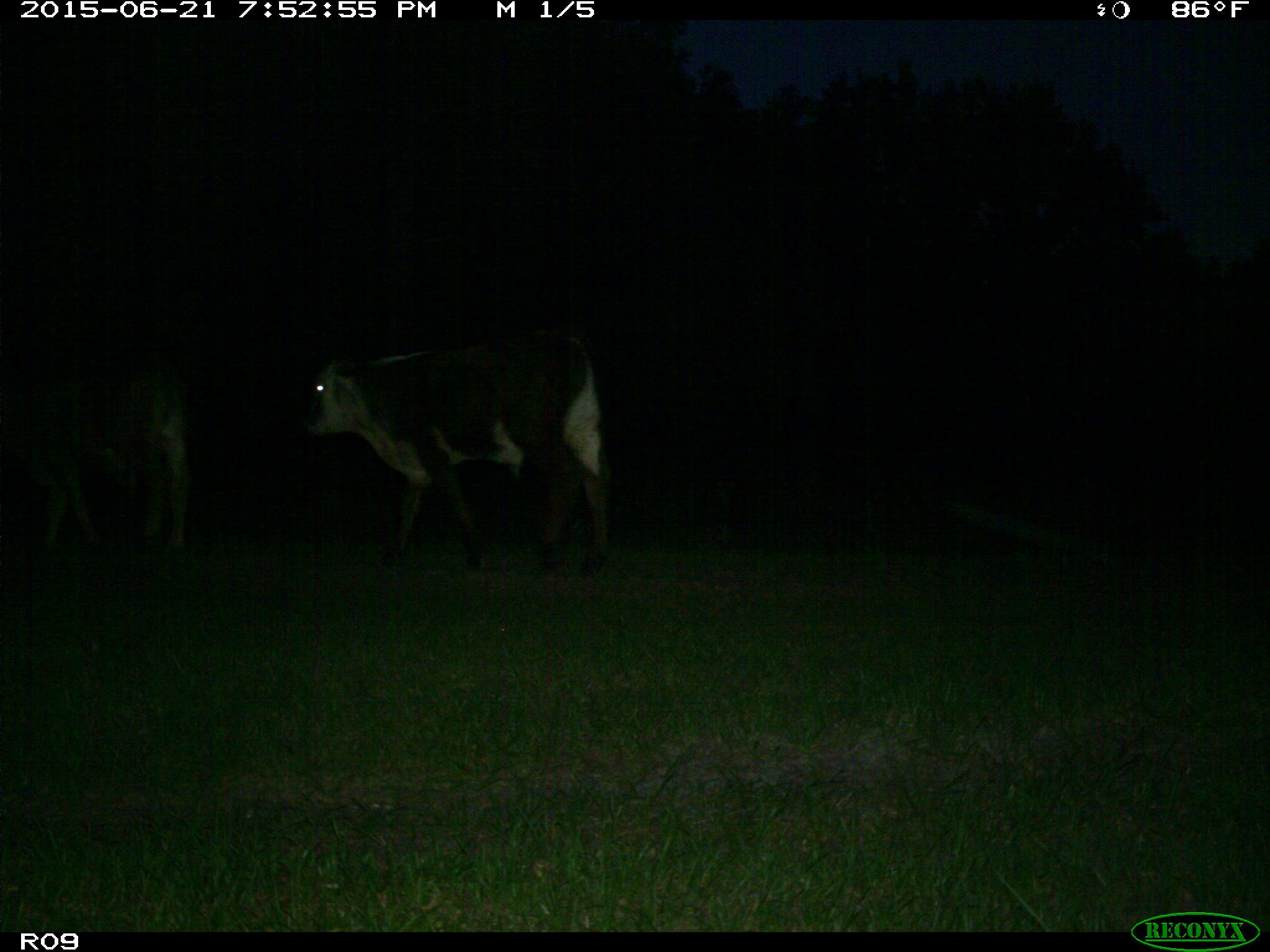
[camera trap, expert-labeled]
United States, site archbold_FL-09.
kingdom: Animalia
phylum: Chordata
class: Mammalia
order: Artiodactyla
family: Bovidae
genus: Bos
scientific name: Bos taurus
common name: domestic cow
Bos taurus (domestic cow).